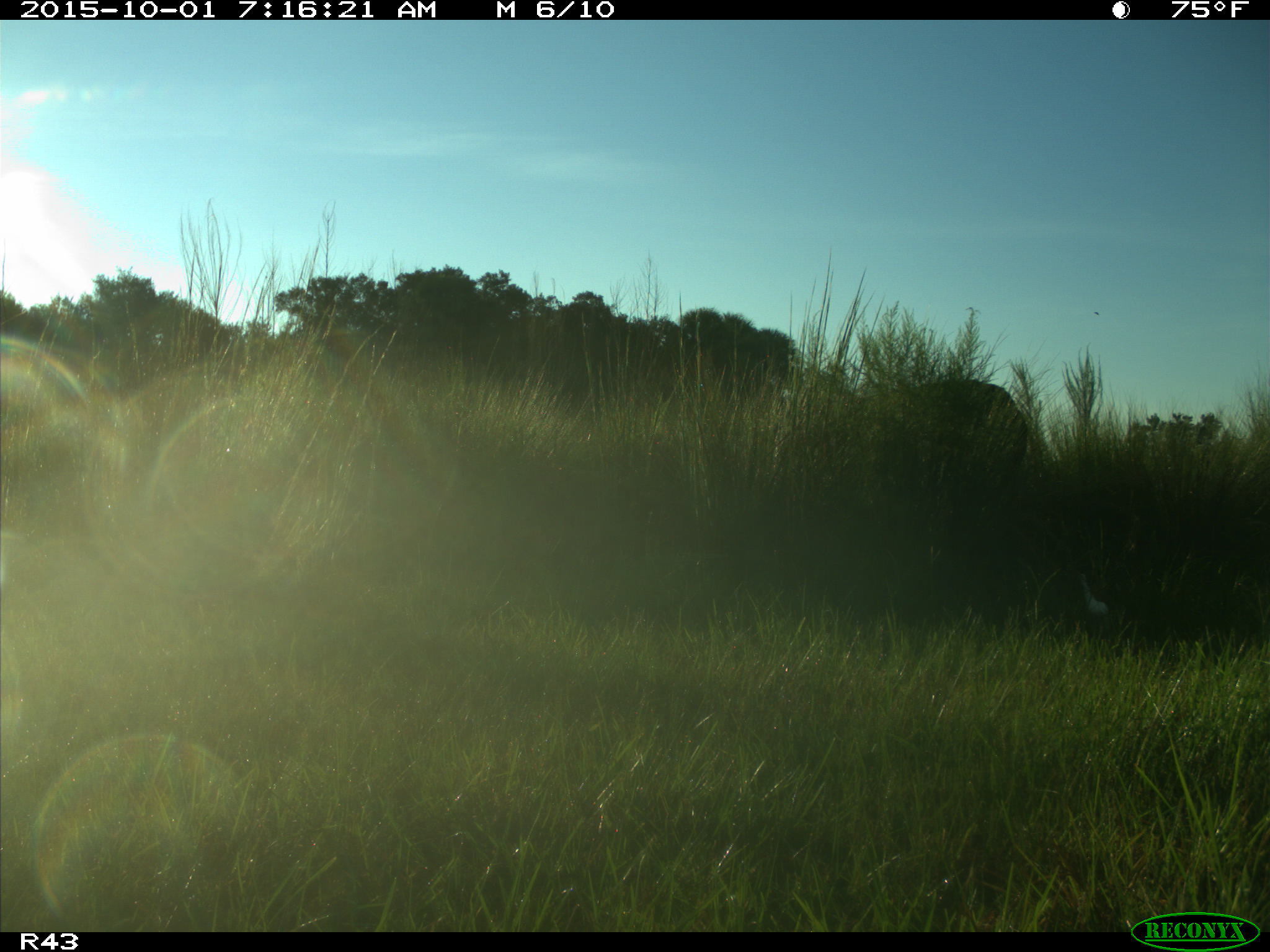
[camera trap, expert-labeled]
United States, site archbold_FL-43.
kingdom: Animalia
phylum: Chordata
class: Mammalia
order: Artiodactyla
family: Bovidae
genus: Bos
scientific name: Bos taurus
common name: domestic cow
Bos taurus (domestic cow).